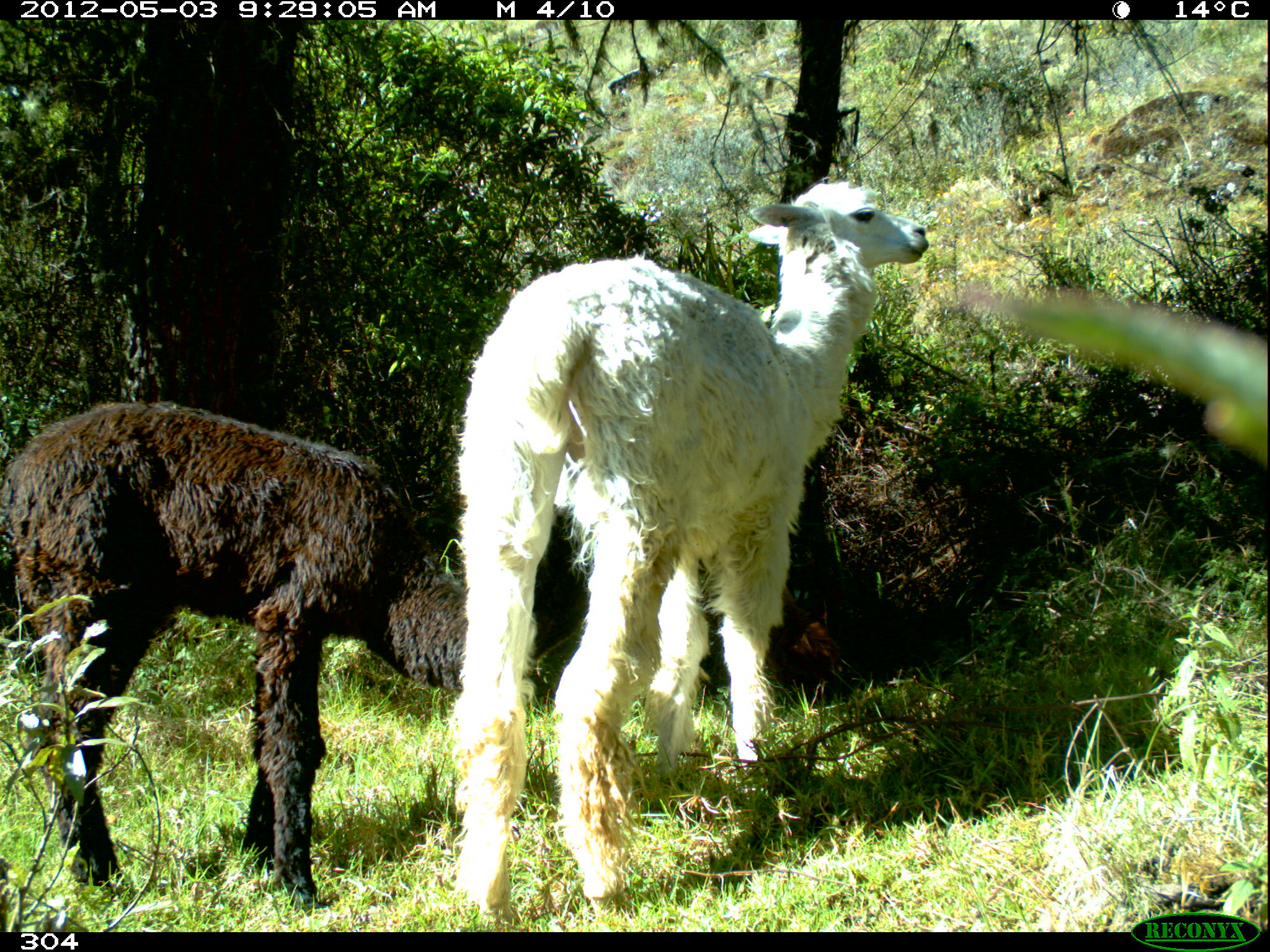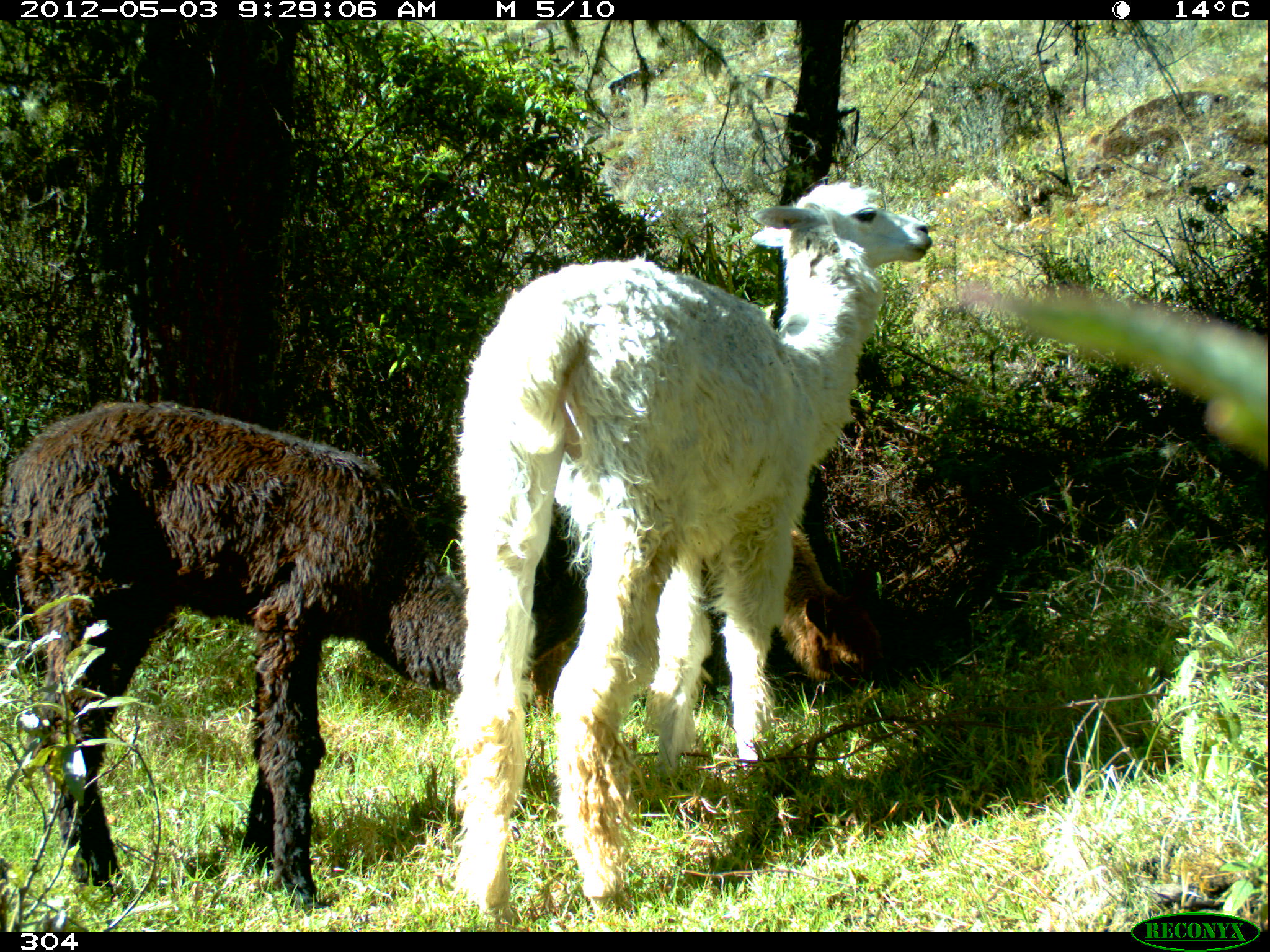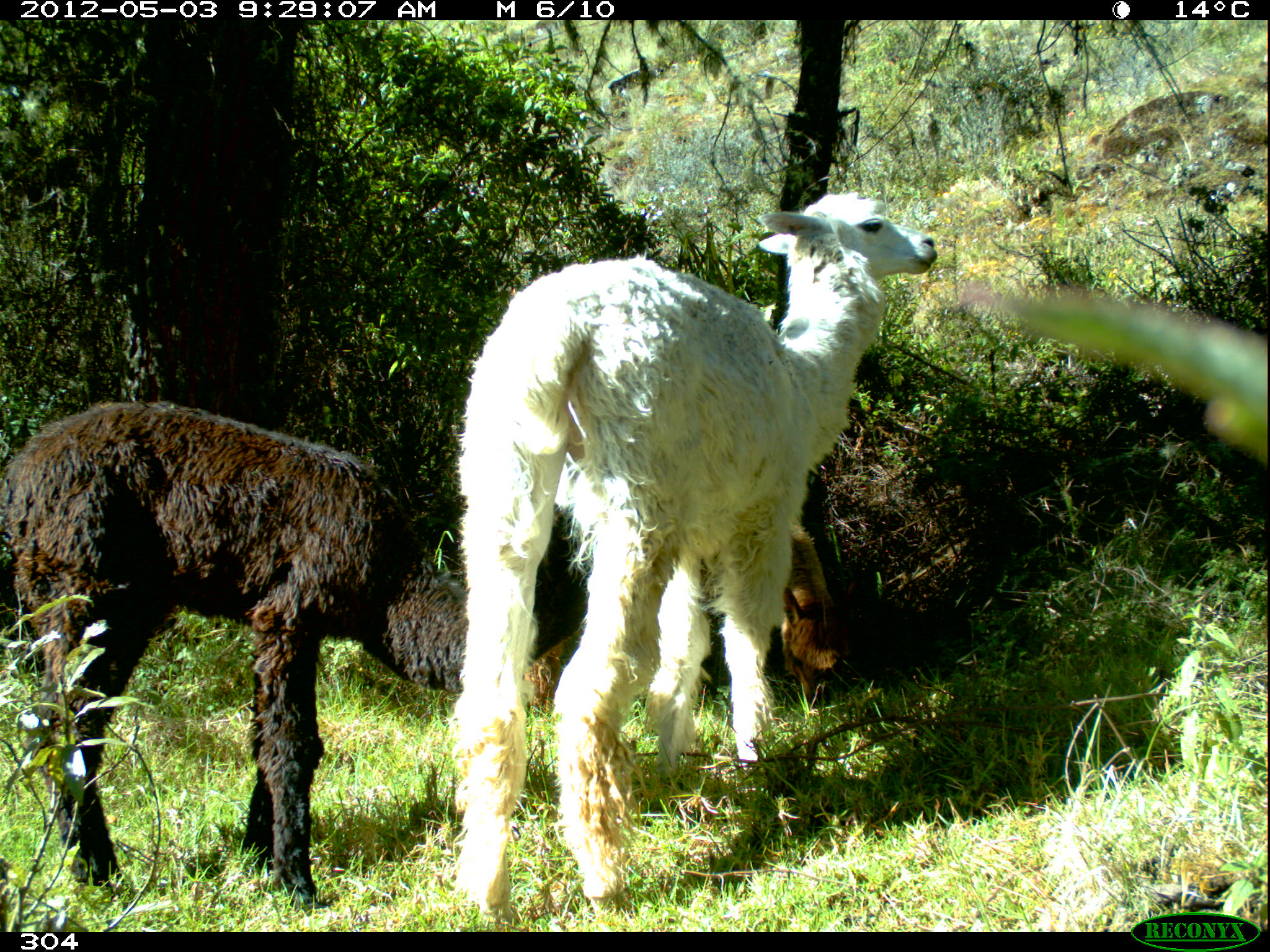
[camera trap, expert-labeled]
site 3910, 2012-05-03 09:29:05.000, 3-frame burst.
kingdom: Animalia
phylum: Chordata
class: Mammalia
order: Artiodactyla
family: Camelidae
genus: Vicugna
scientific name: Vicugna pacos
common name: alpaca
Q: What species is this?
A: Vicugna pacos (alpaca).